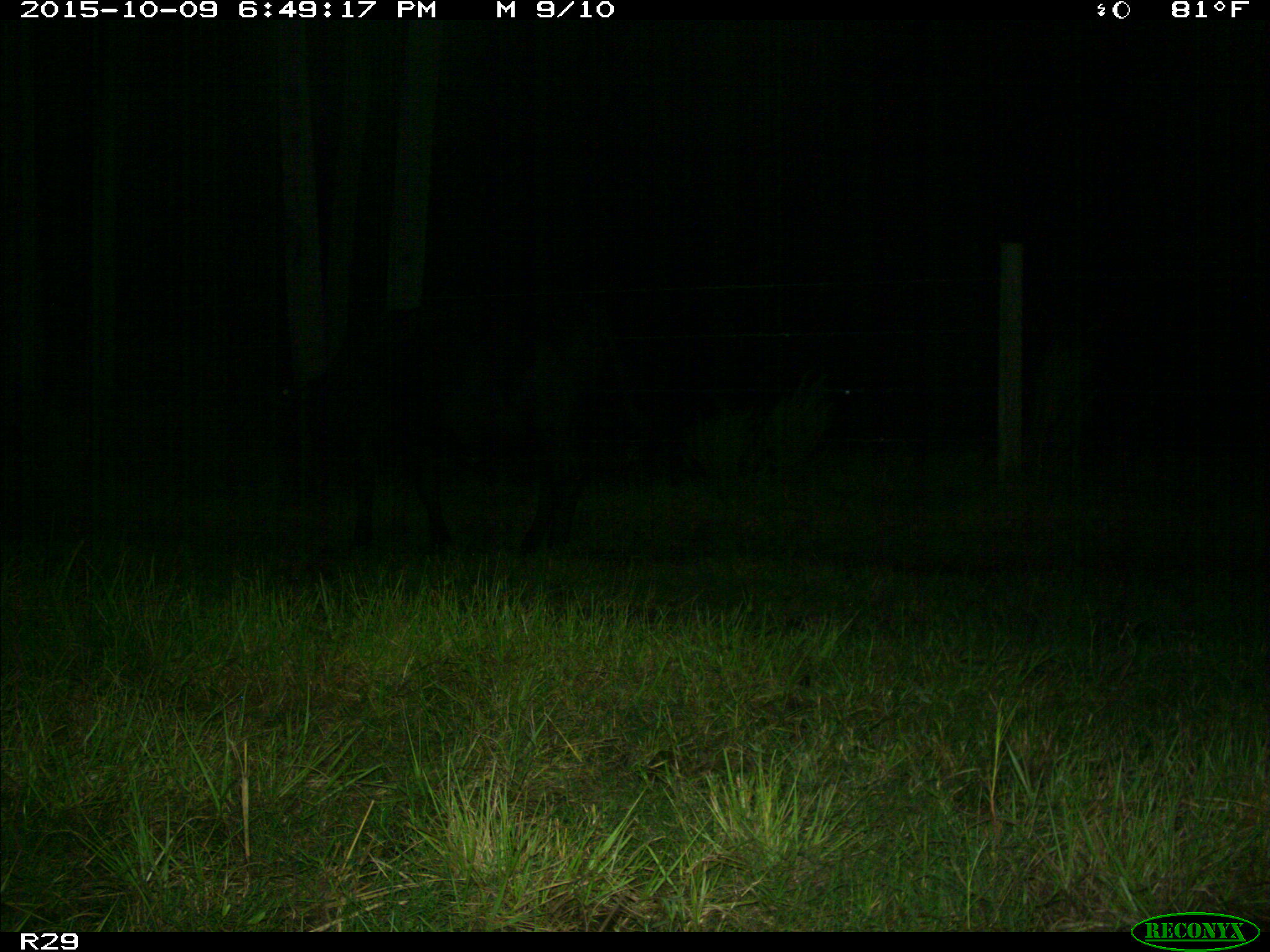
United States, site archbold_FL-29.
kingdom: Animalia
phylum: Chordata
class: Mammalia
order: Artiodactyla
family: Bovidae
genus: Bos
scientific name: Bos taurus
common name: domestic cow